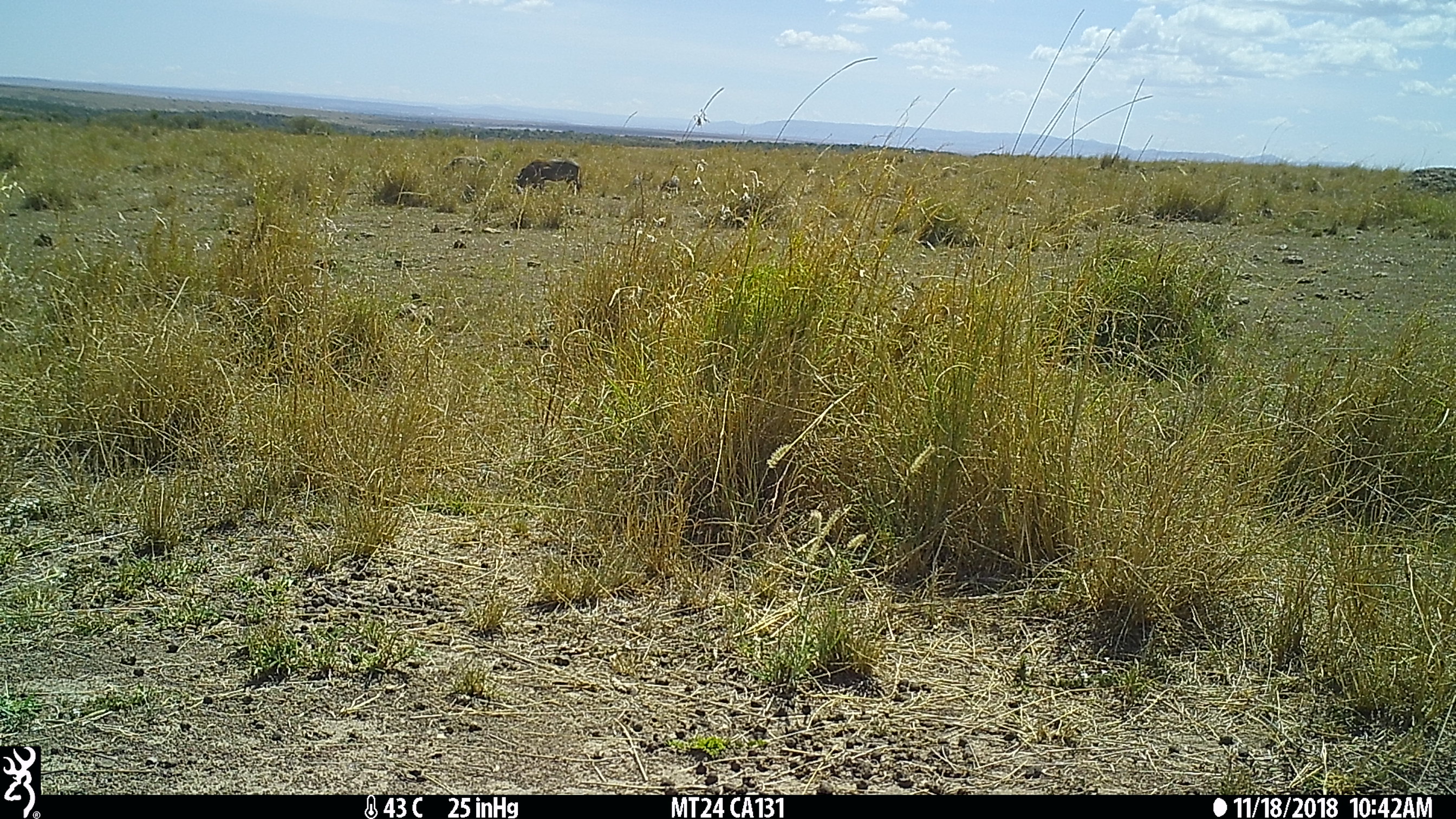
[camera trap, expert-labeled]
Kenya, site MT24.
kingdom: Animalia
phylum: Chordata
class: Mammalia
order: Artiodactyla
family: Suidae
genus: Phacochoerus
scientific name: Phacochoerus africanus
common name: common warthog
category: warthog